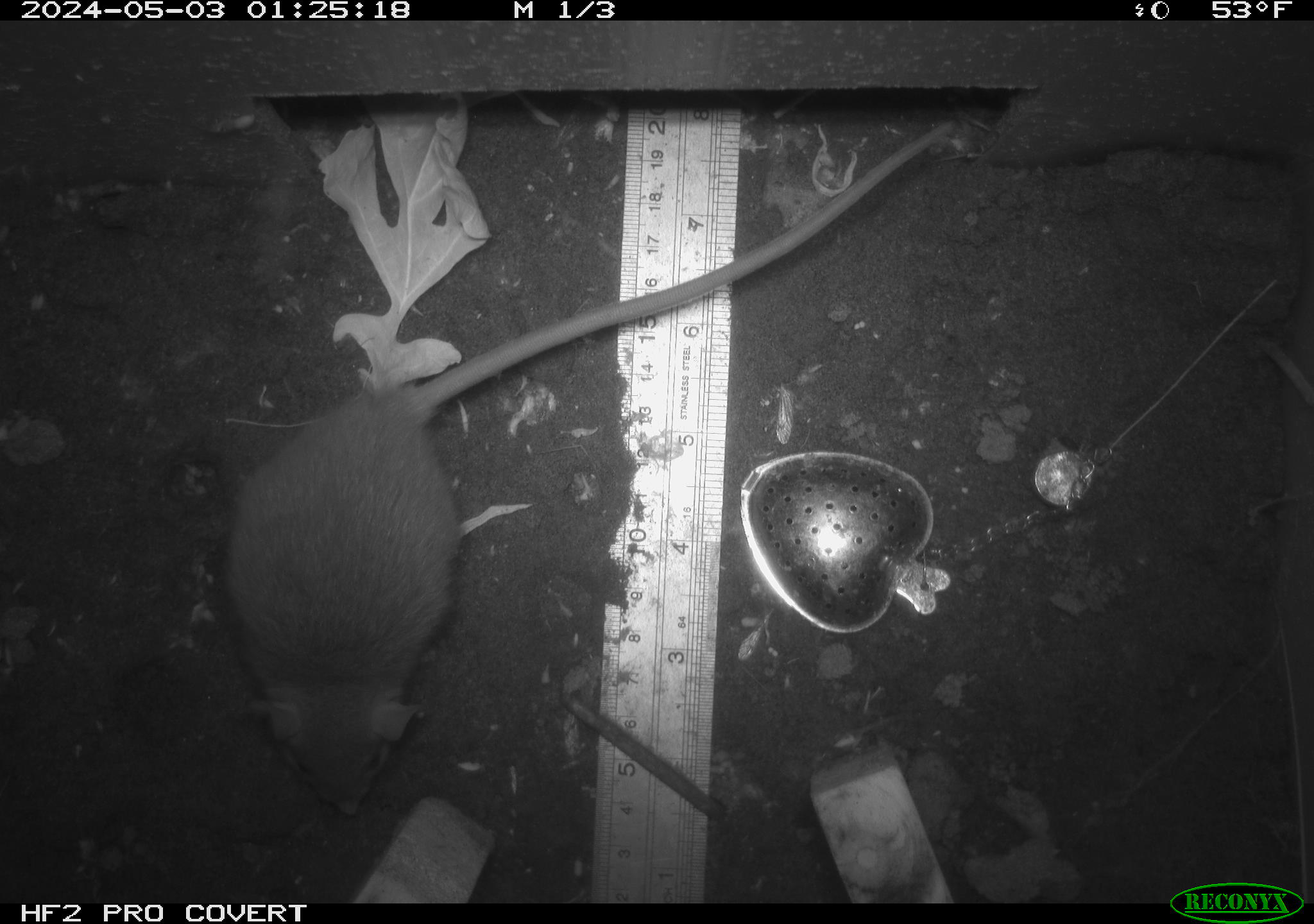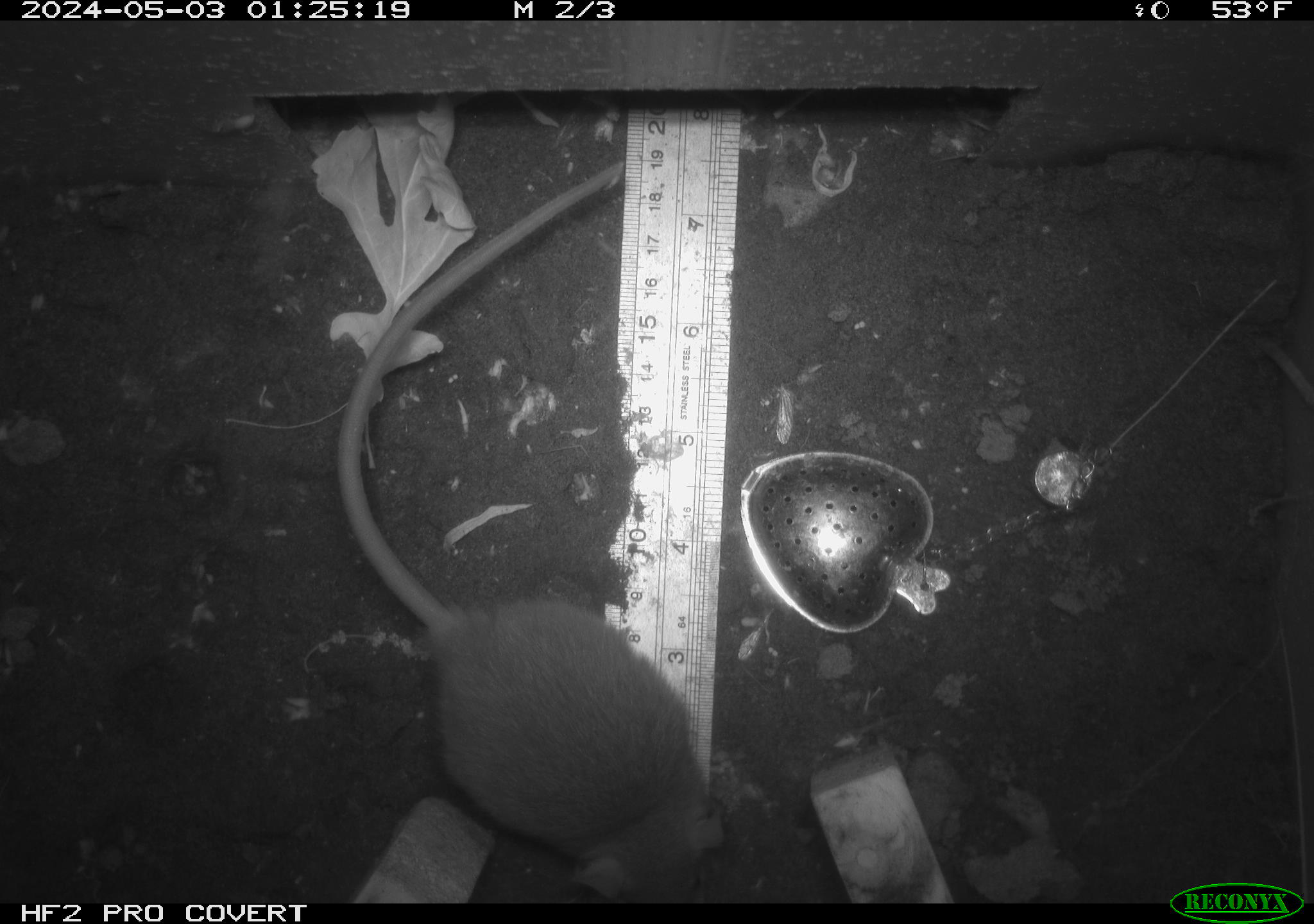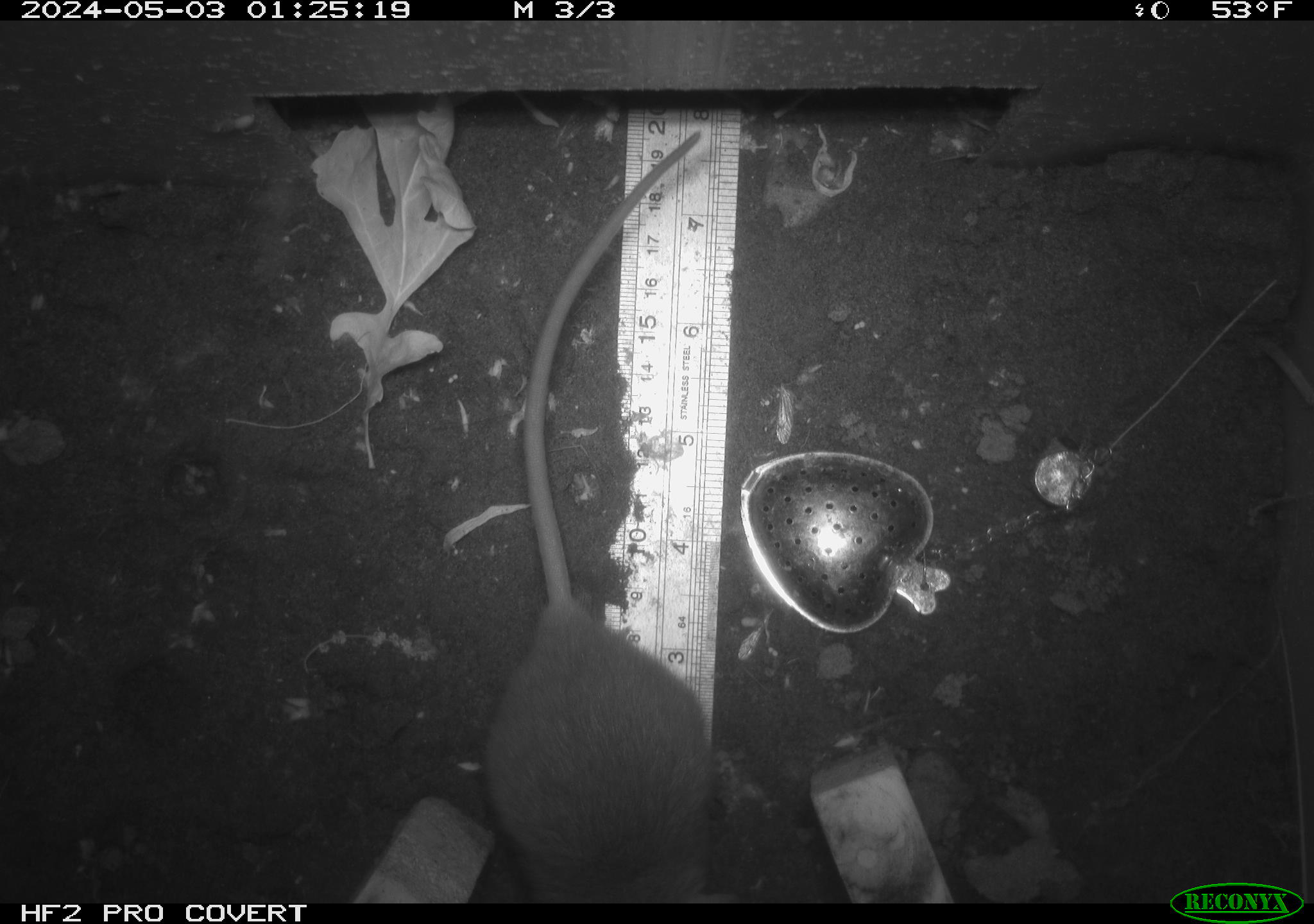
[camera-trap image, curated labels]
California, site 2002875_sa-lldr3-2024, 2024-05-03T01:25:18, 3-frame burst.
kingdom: Animalia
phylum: Chordata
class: Mammalia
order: Rodentia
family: Muridae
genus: Rattus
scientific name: Rattus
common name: rat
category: rattus species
Rattus species (rat) (Rattus).